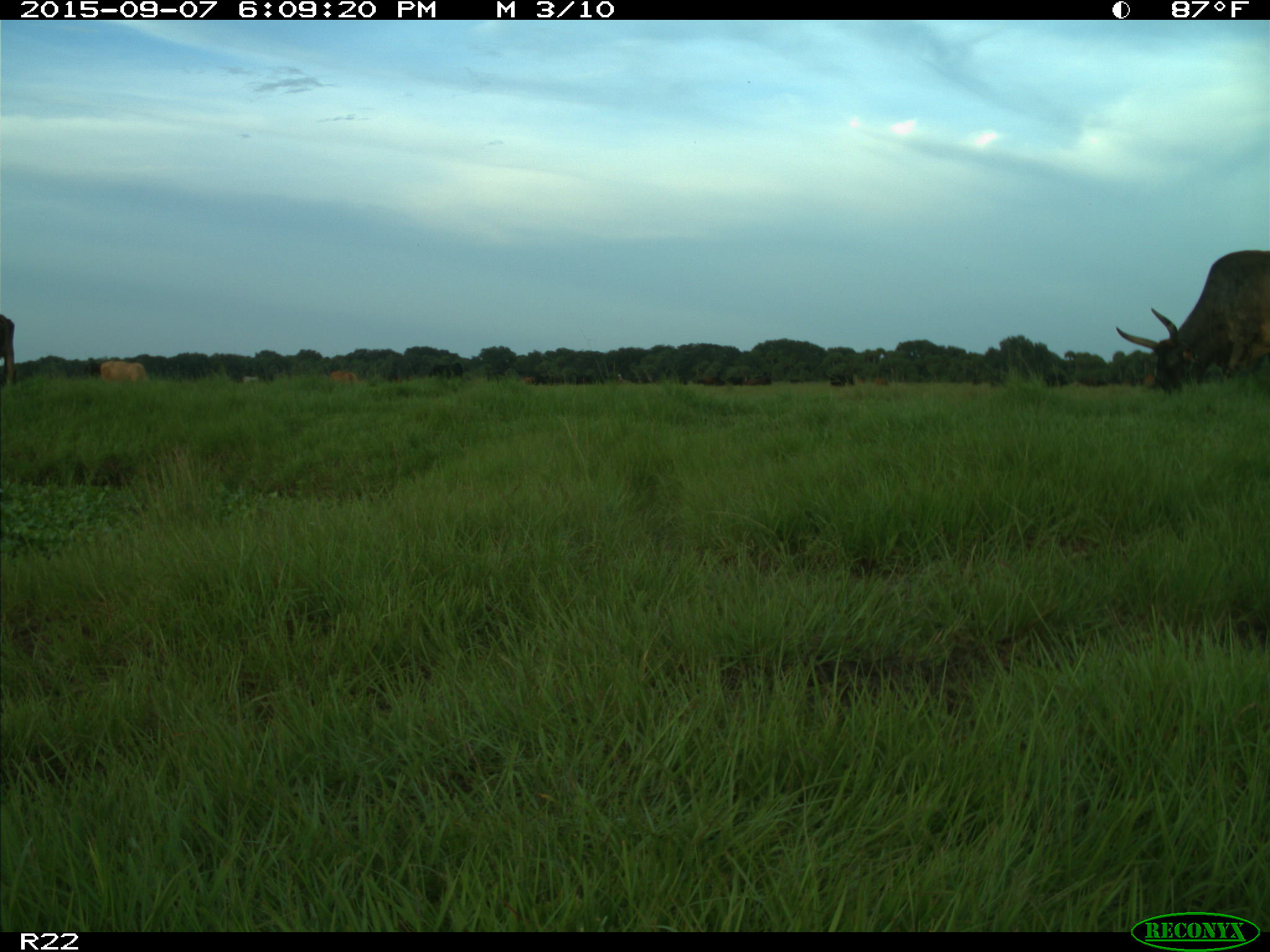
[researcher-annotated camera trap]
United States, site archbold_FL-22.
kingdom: Animalia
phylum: Chordata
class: Mammalia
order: Artiodactyla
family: Bovidae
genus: Bos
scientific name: Bos taurus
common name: domestic cow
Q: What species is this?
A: Bos taurus (domestic cow).